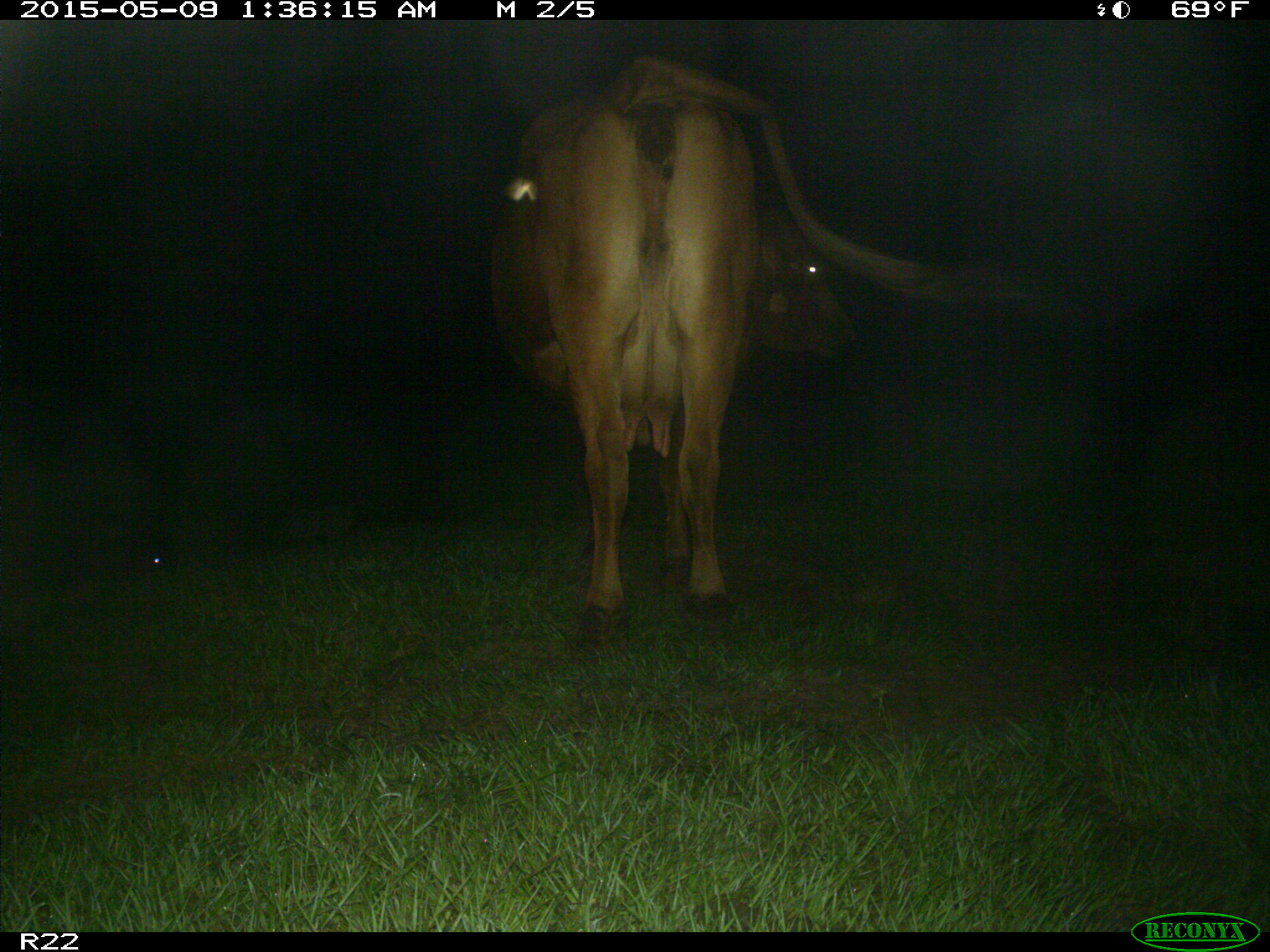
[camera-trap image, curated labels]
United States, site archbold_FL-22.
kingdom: Animalia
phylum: Chordata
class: Mammalia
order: Artiodactyla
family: Bovidae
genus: Bos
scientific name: Bos taurus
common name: domestic cow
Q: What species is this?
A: Bos taurus (domestic cow).